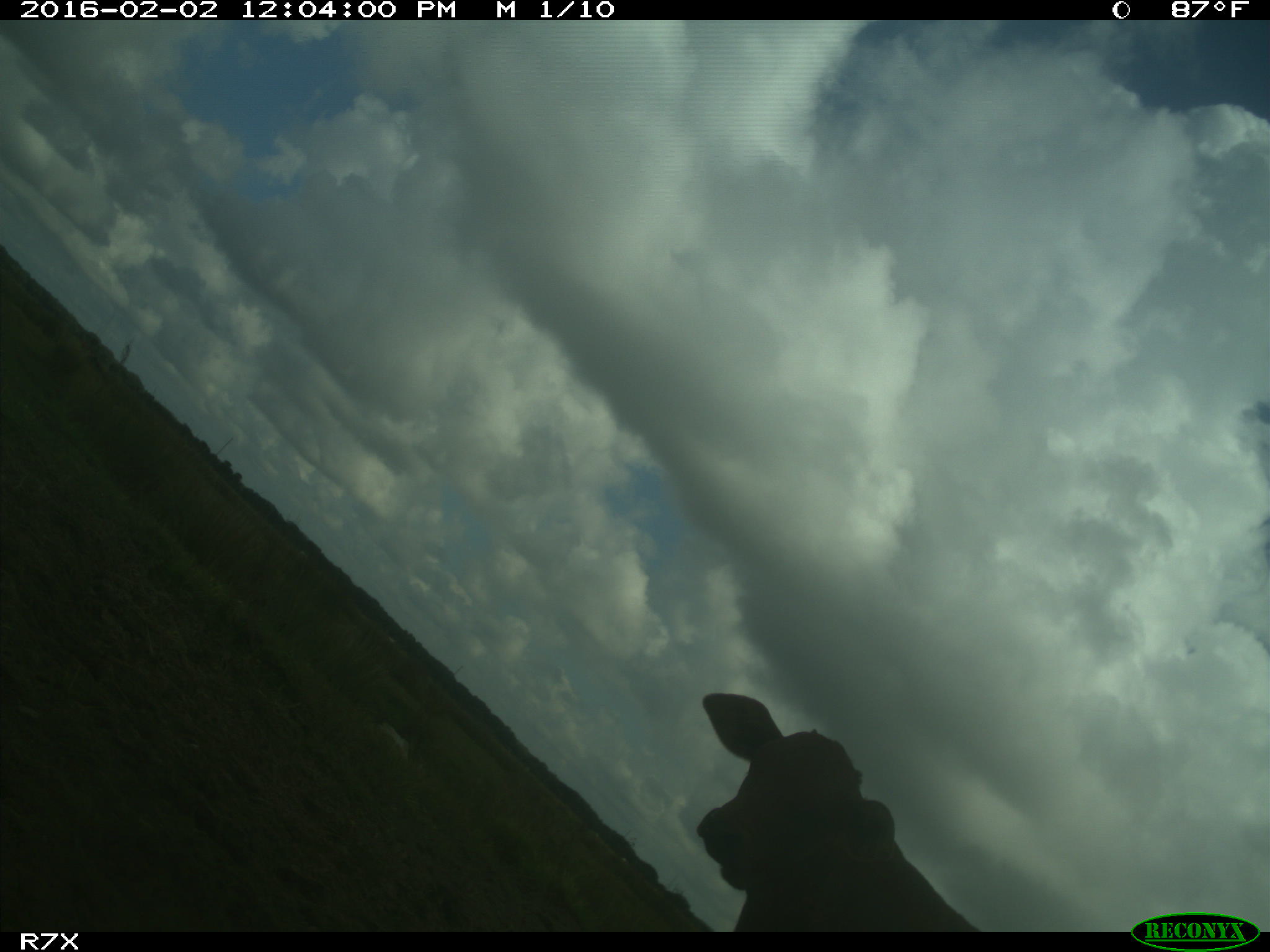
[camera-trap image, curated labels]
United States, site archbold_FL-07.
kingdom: Animalia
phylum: Chordata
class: Mammalia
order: Artiodactyla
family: Bovidae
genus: Bos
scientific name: Bos taurus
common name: domestic cow